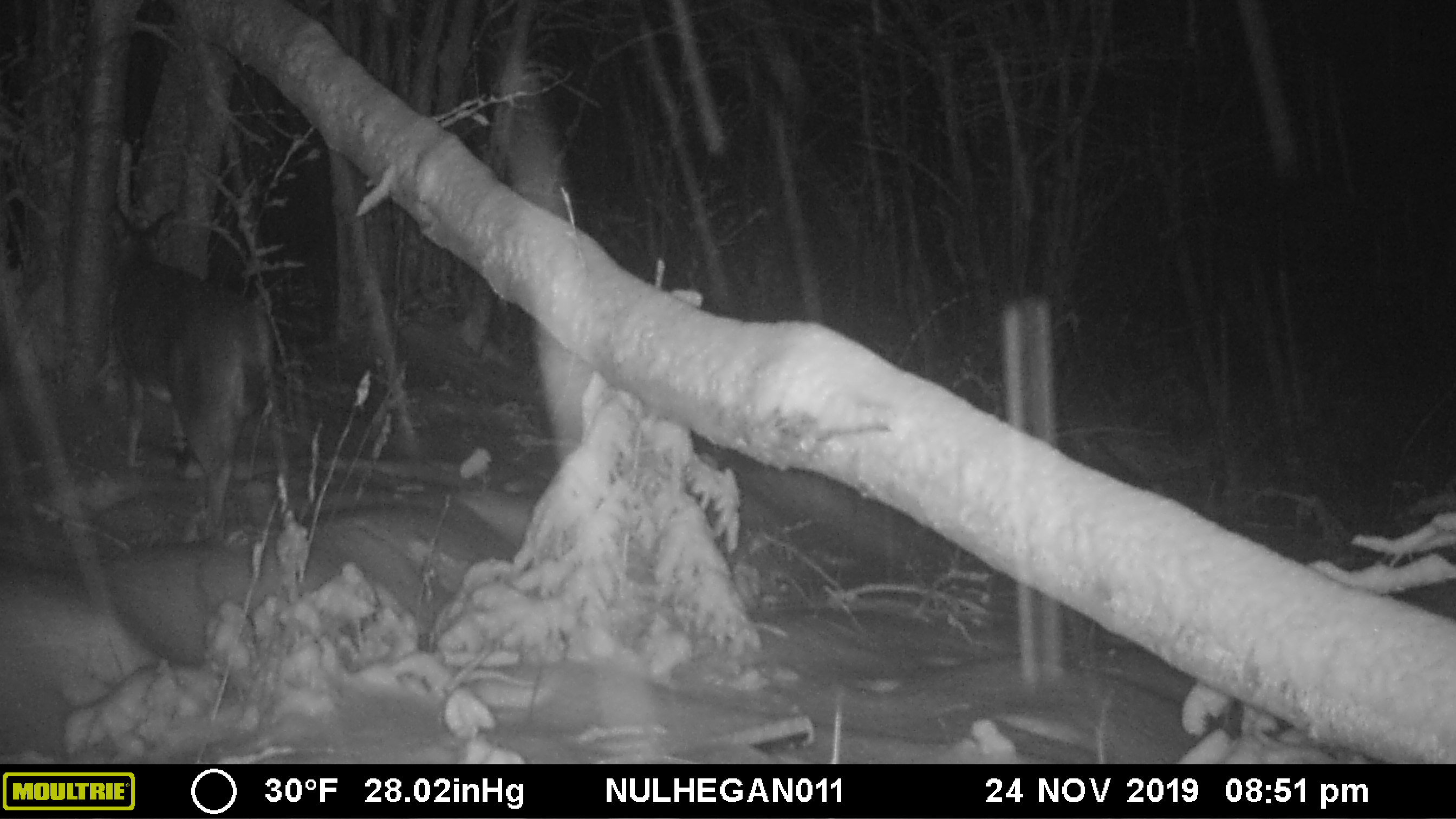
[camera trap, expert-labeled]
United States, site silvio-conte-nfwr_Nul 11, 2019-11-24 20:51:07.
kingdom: Animalia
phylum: Chordata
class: Mammalia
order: Artiodactyla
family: Cervidae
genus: Odocoileus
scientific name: Odocoileus virginianus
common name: white-tailed deer